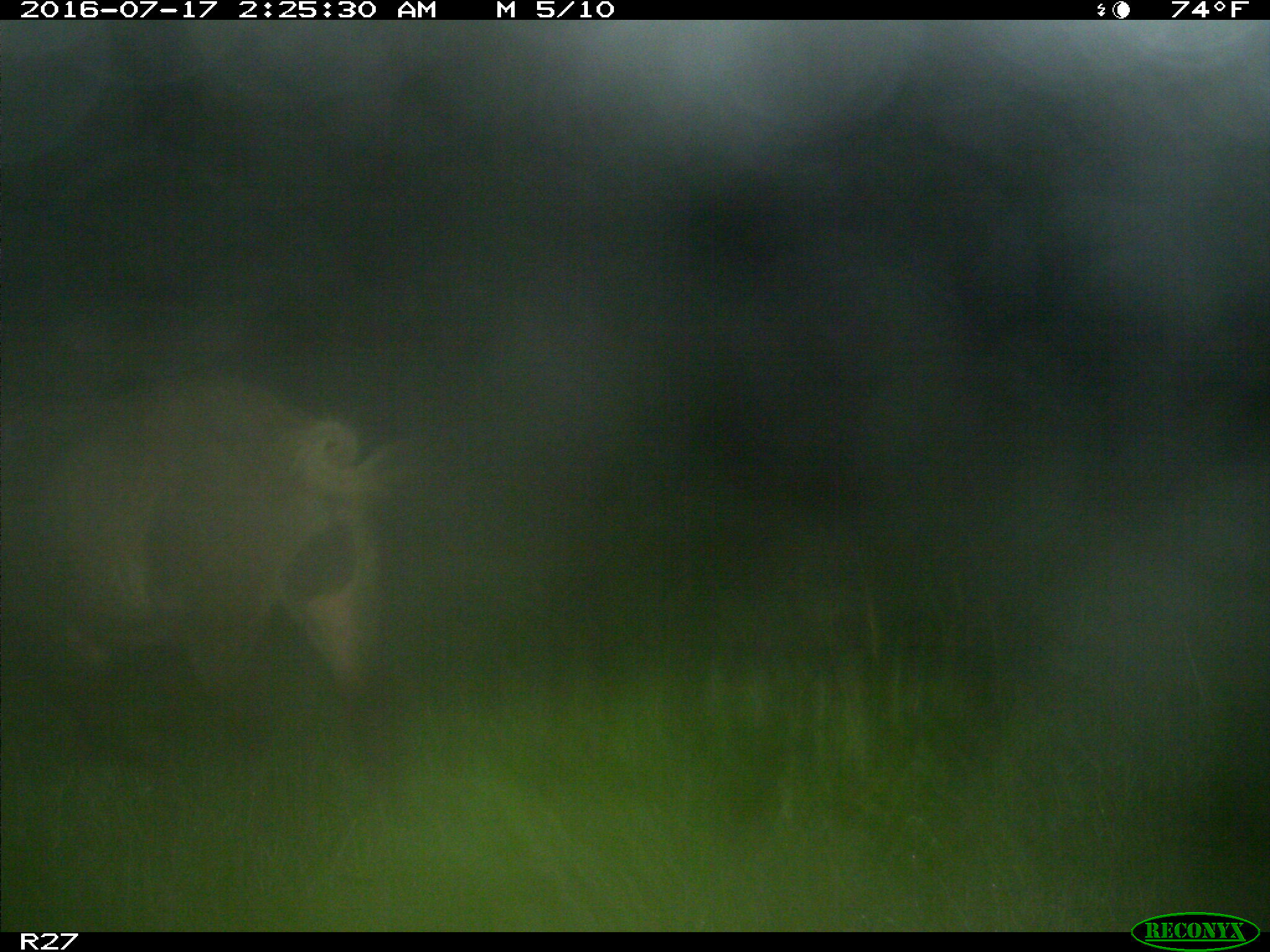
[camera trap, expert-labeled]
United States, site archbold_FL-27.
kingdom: Animalia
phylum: Chordata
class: Mammalia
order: Artiodactyla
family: Suidae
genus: Sus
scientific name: Sus scrofa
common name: wild boar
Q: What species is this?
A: Sus scrofa (wild boar).